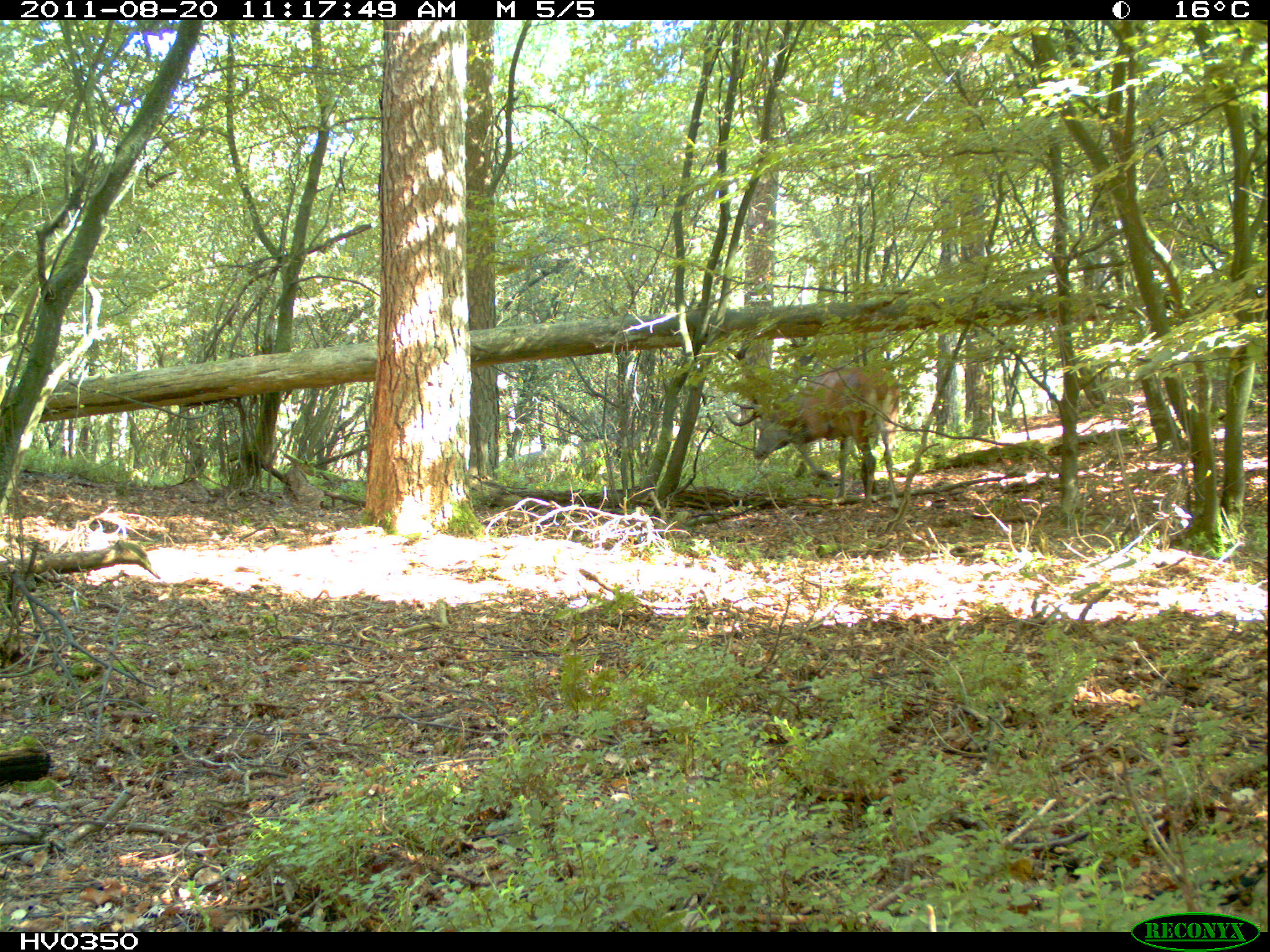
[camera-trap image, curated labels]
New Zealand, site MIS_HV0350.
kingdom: Animalia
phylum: Chordata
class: Mammalia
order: Artiodactyla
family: Cervidae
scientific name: Cervidae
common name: deer